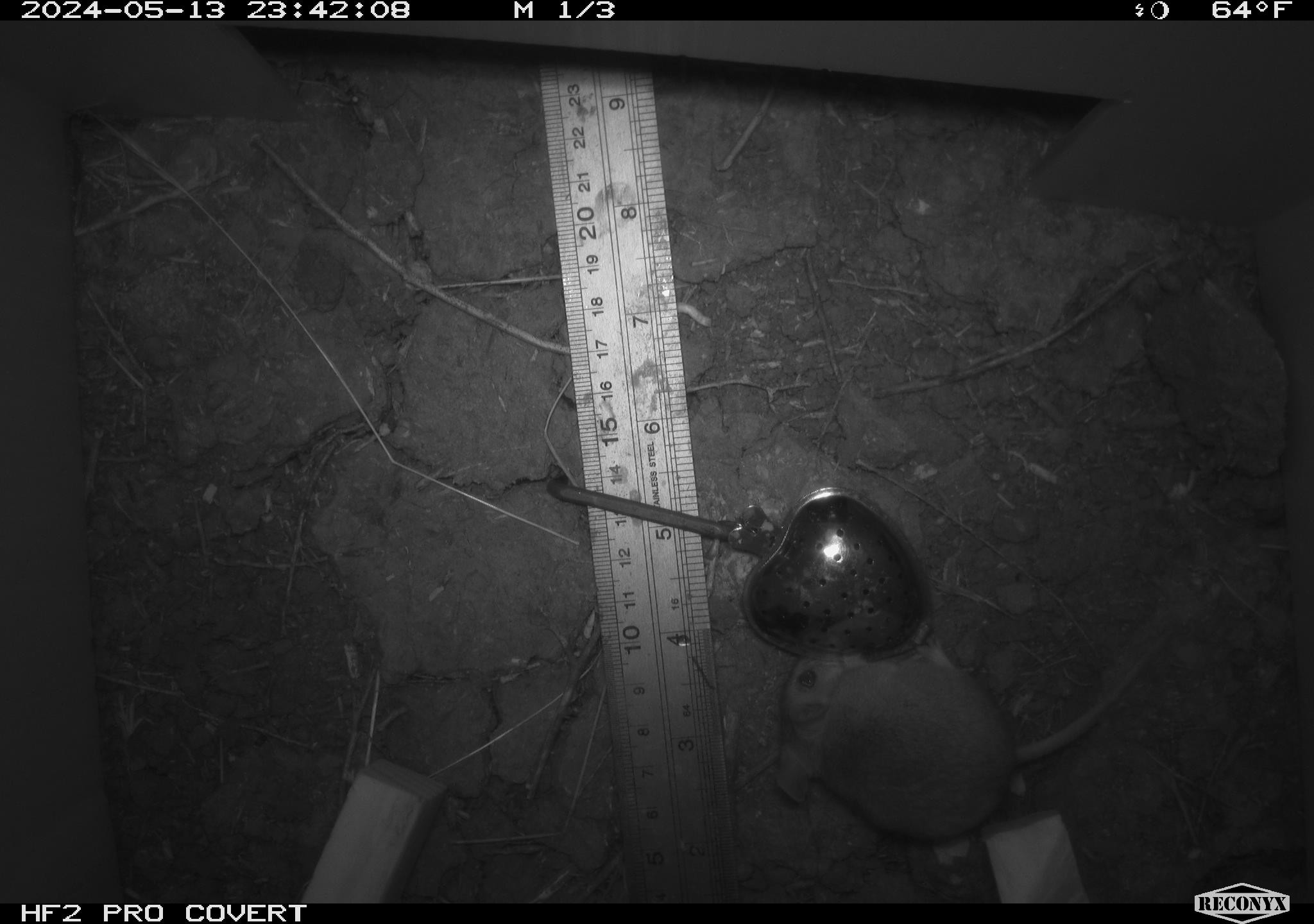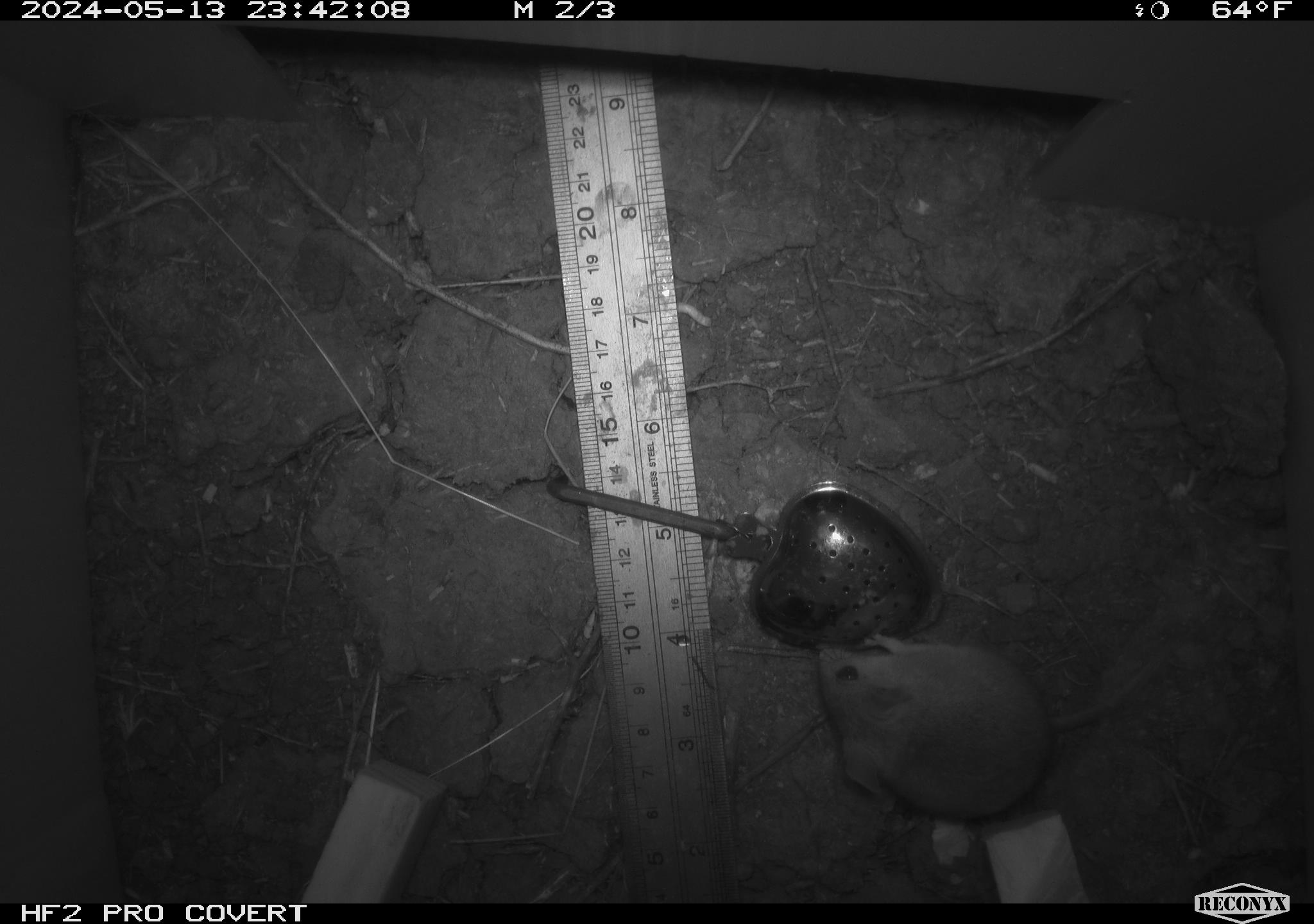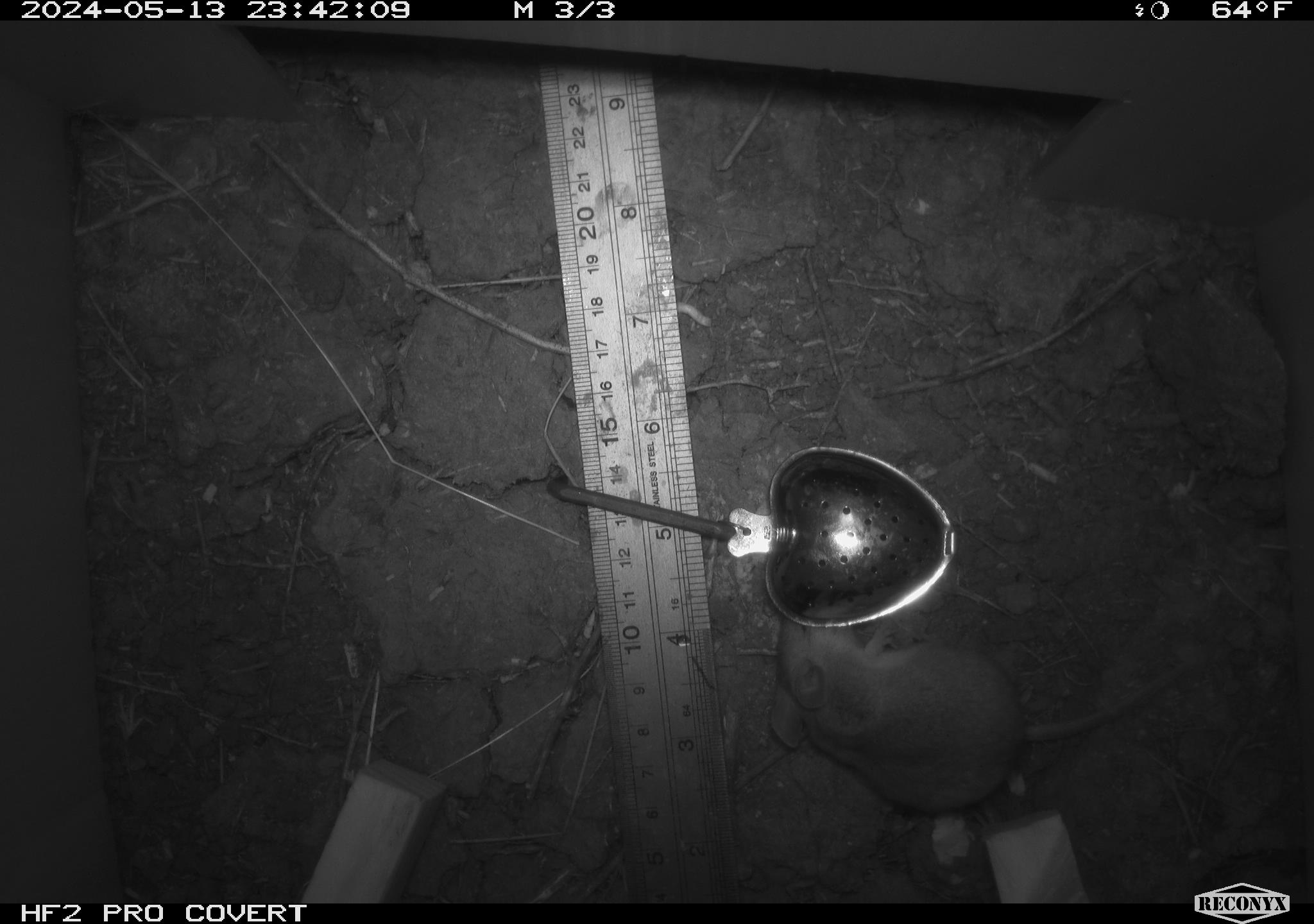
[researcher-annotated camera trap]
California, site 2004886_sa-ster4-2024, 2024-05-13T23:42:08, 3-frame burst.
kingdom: Animalia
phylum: Chordata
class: Mammalia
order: Rodentia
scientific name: Rodentia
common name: mouse species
Mouse species (Rodentia).